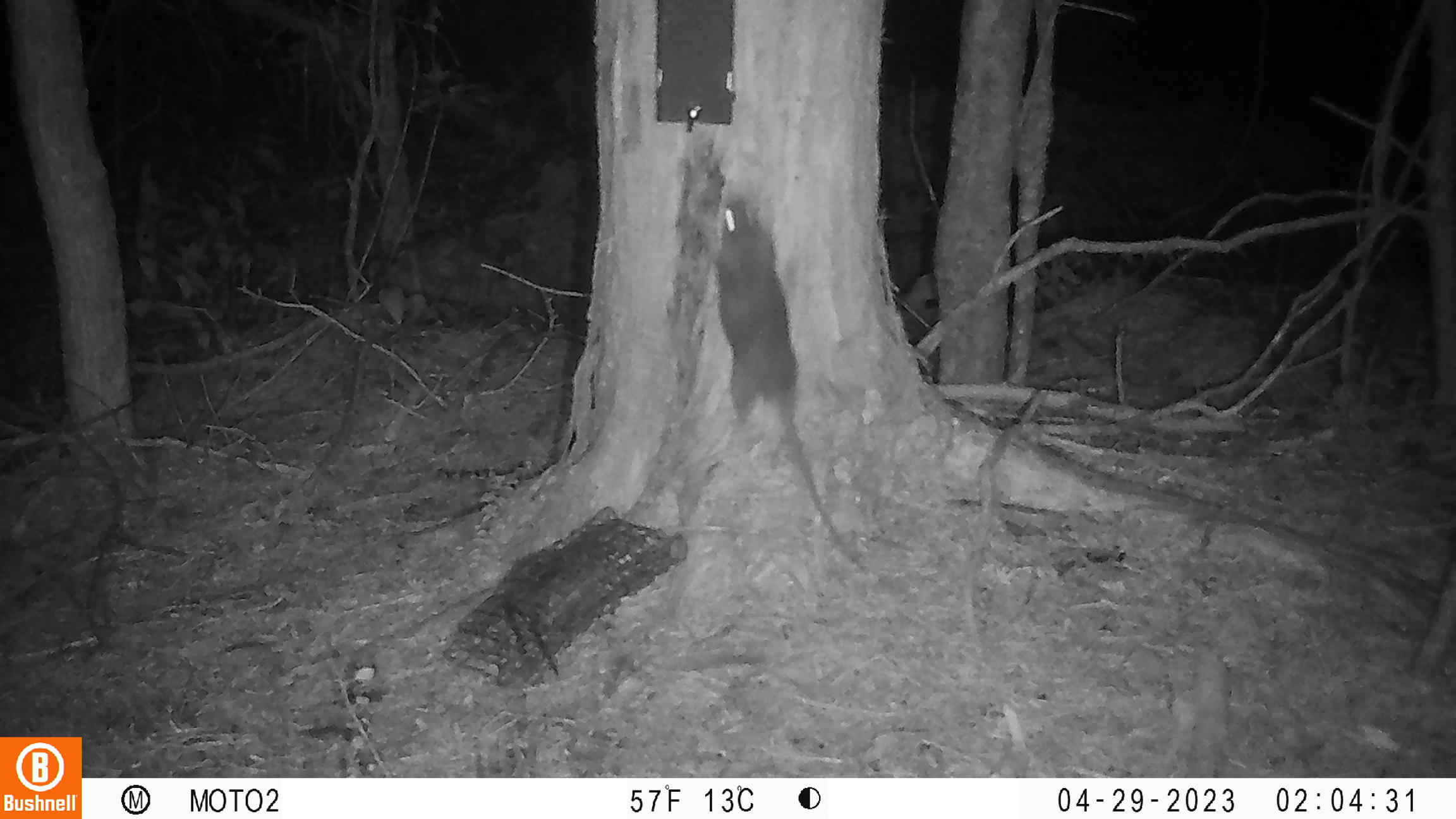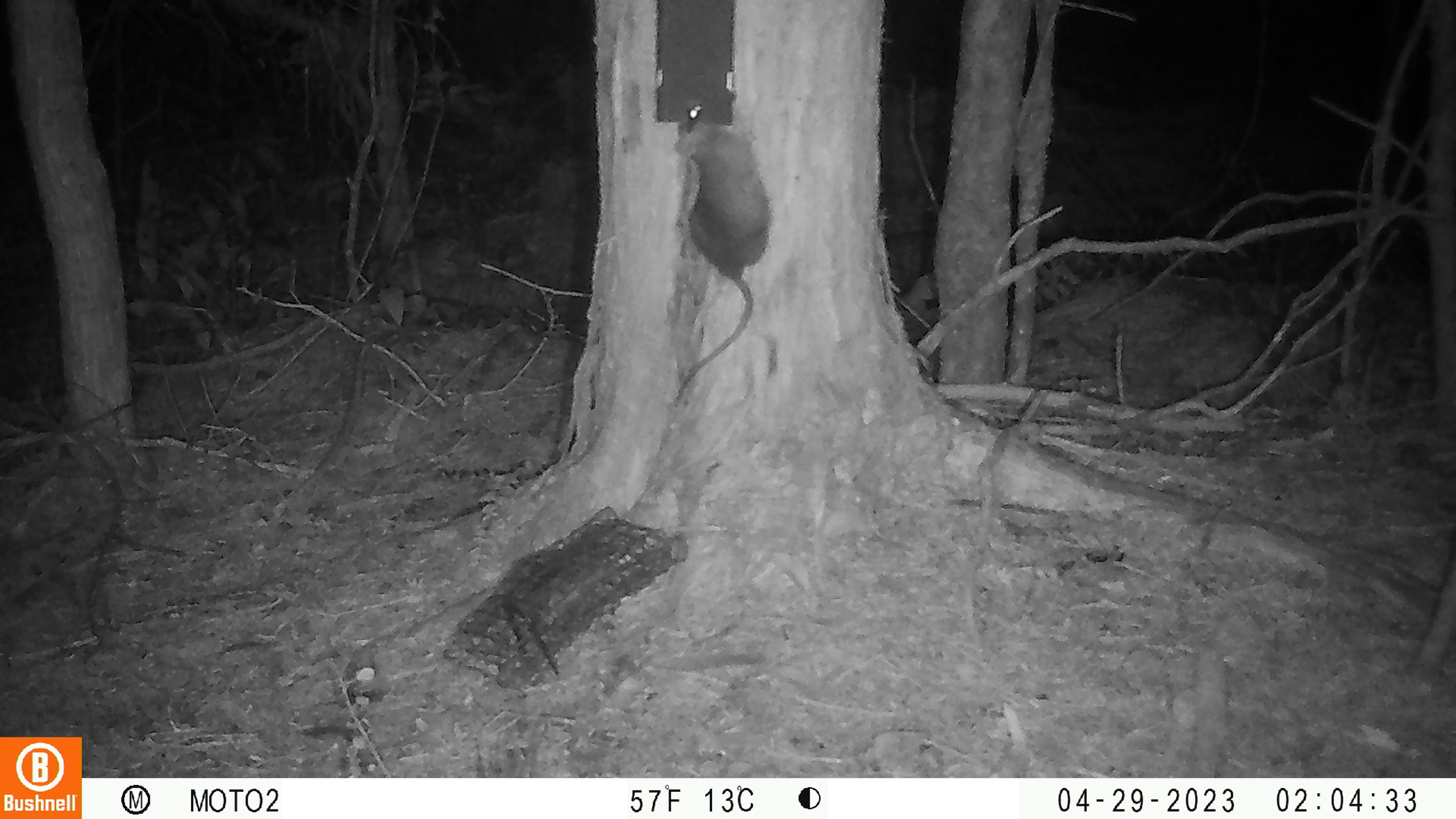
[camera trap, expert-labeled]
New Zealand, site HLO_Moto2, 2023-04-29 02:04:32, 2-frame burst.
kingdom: Animalia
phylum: Chordata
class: Mammalia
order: Rodentia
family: Muridae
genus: Rattus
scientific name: Rattus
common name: rat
Rat (Rattus).